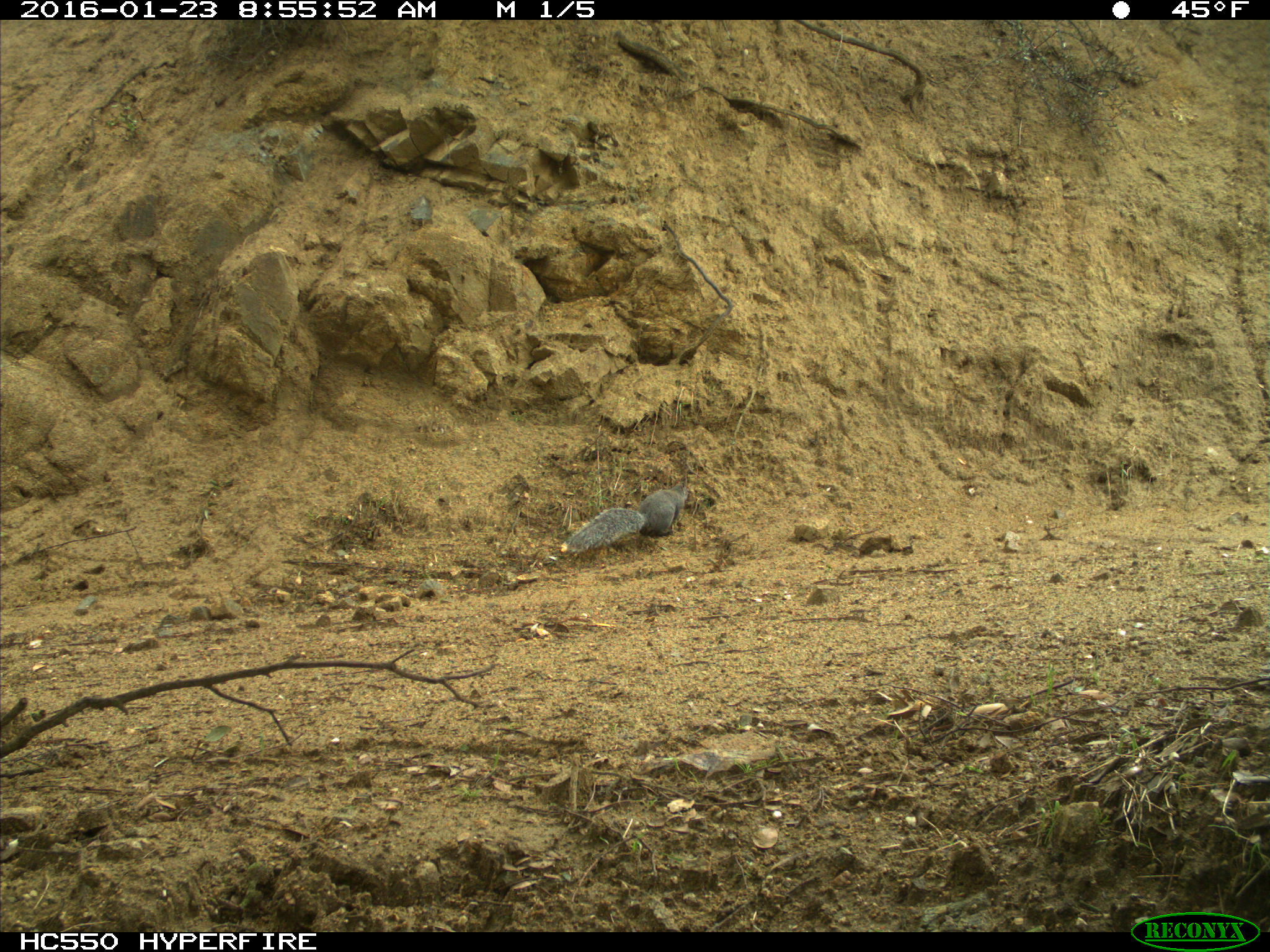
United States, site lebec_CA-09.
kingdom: Animalia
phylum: Chordata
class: Mammalia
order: Rodentia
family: Sciuridae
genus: Sciurus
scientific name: Sciurus carolinensis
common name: eastern gray squirrel